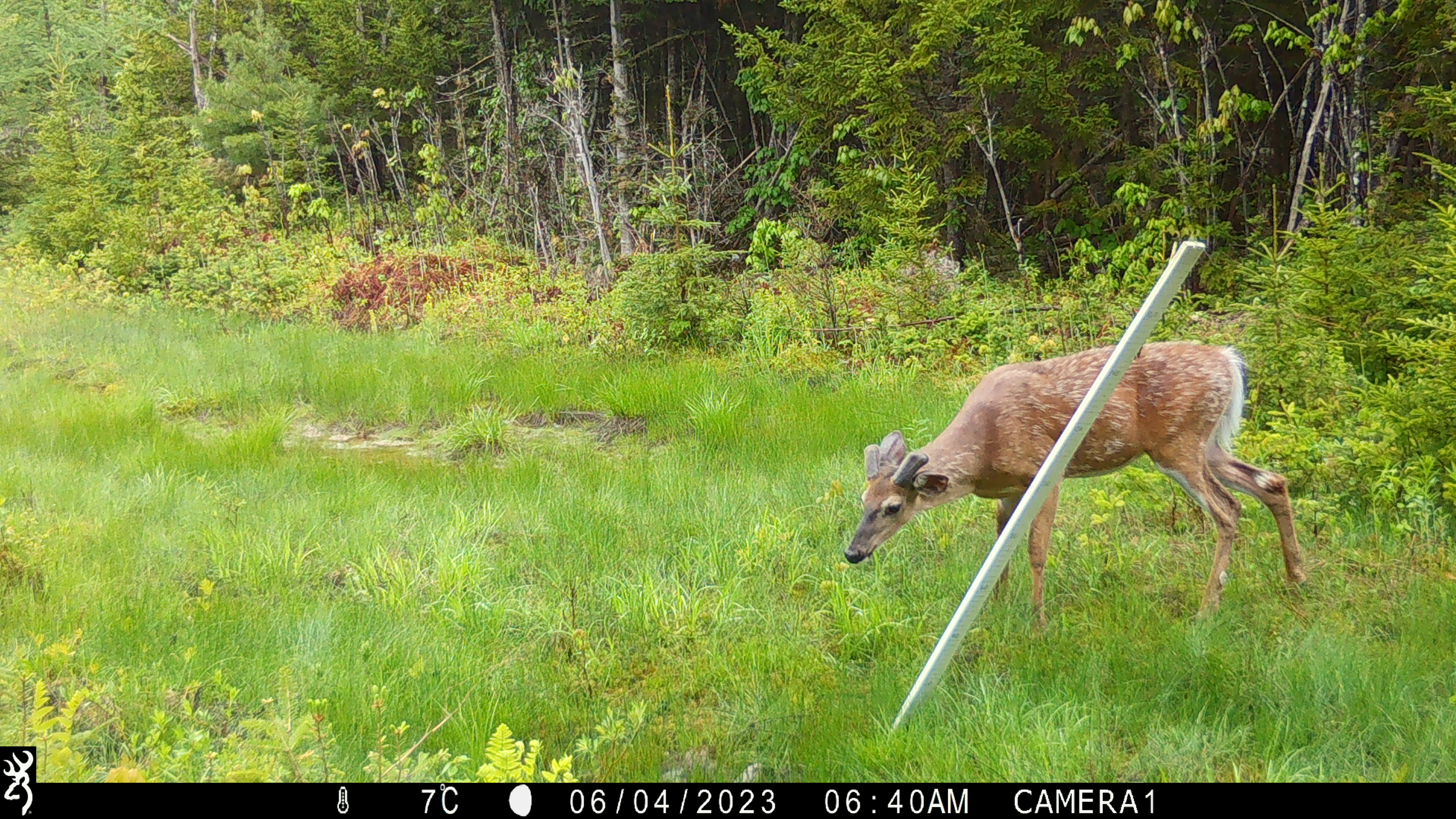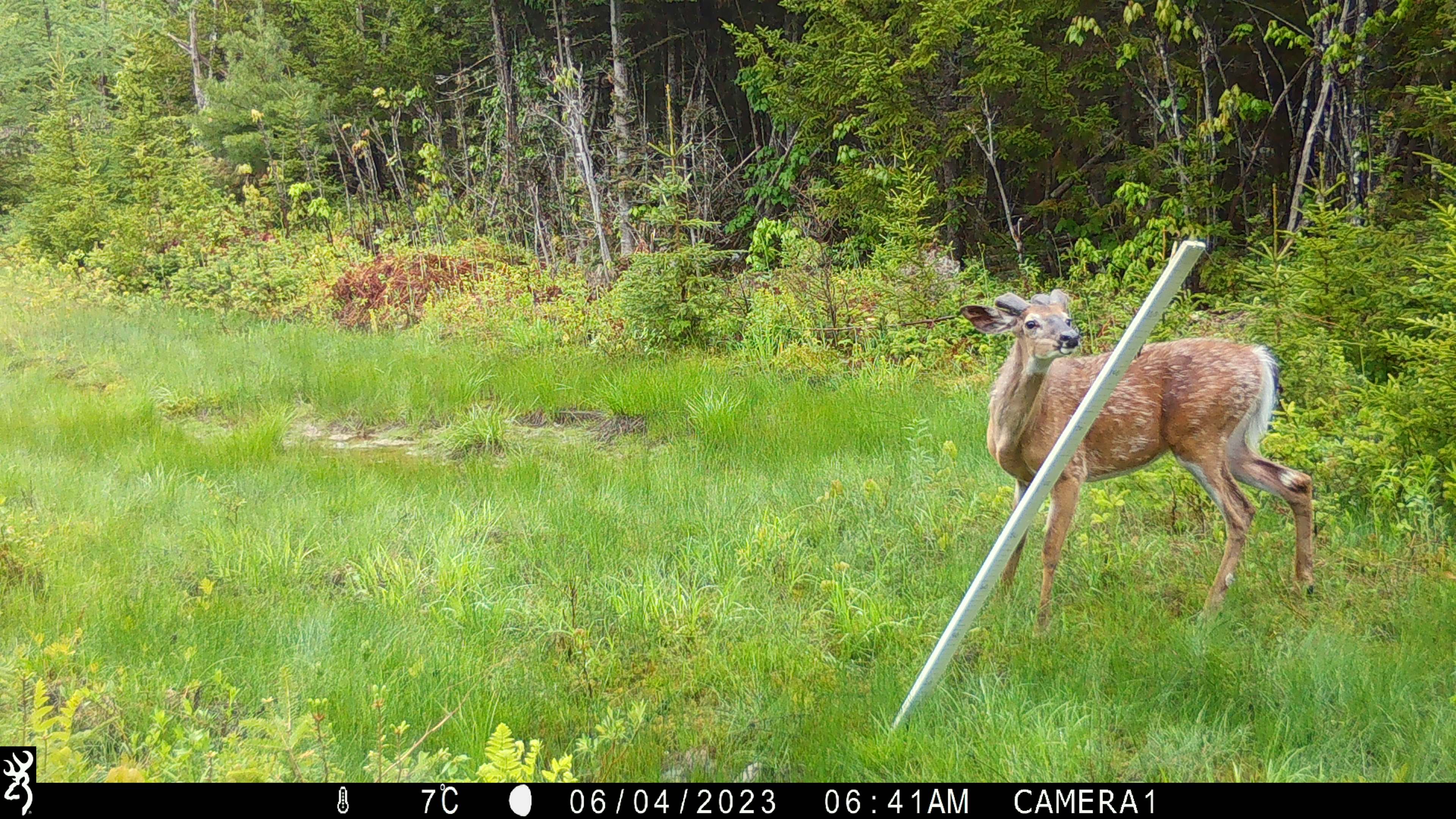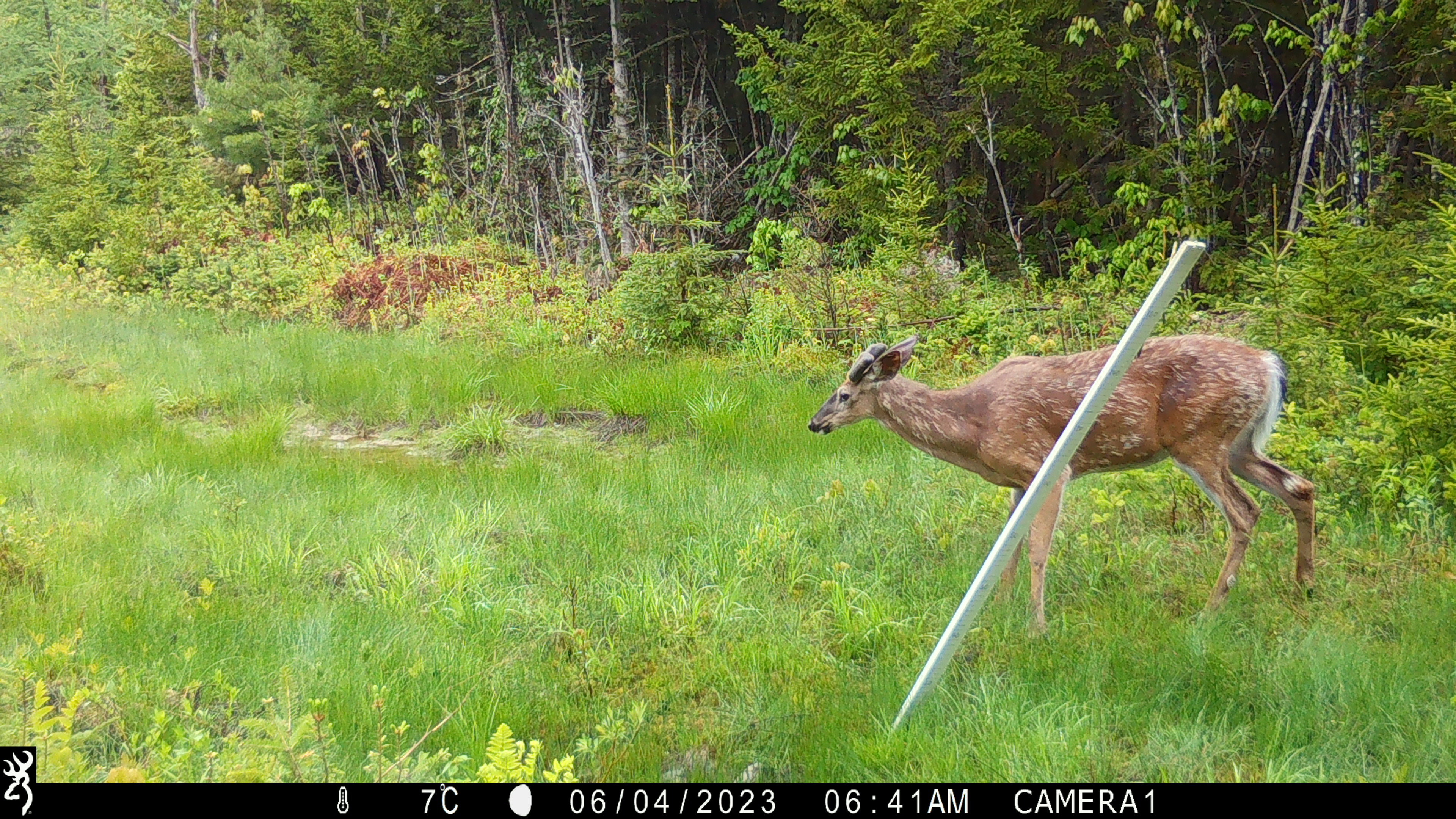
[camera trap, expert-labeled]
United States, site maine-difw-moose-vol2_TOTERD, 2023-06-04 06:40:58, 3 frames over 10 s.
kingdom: Animalia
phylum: Chordata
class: Mammalia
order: Artiodactyla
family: Cervidae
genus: Odocoileus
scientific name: Odocoileus virginianus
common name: white-tailed deer